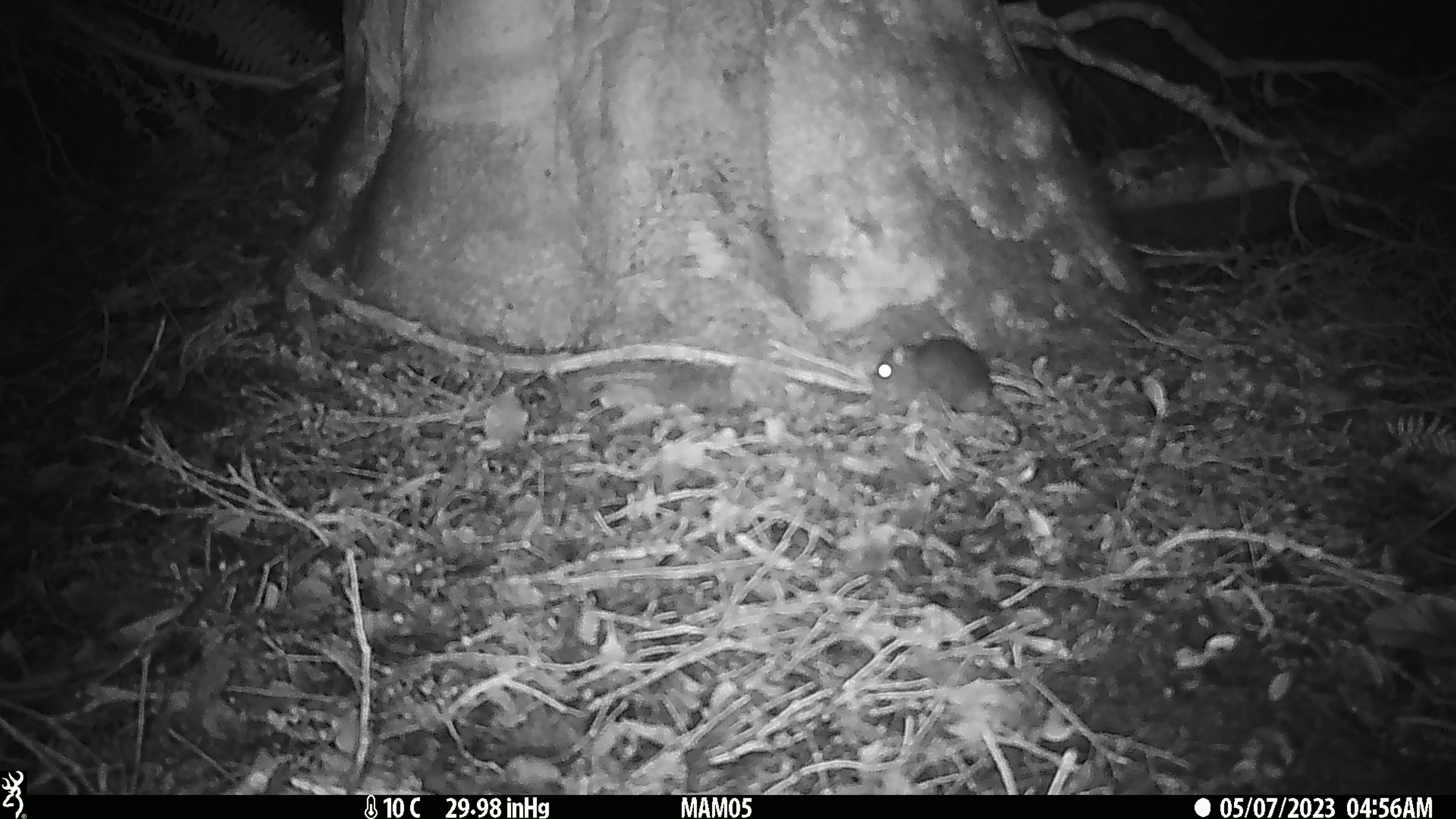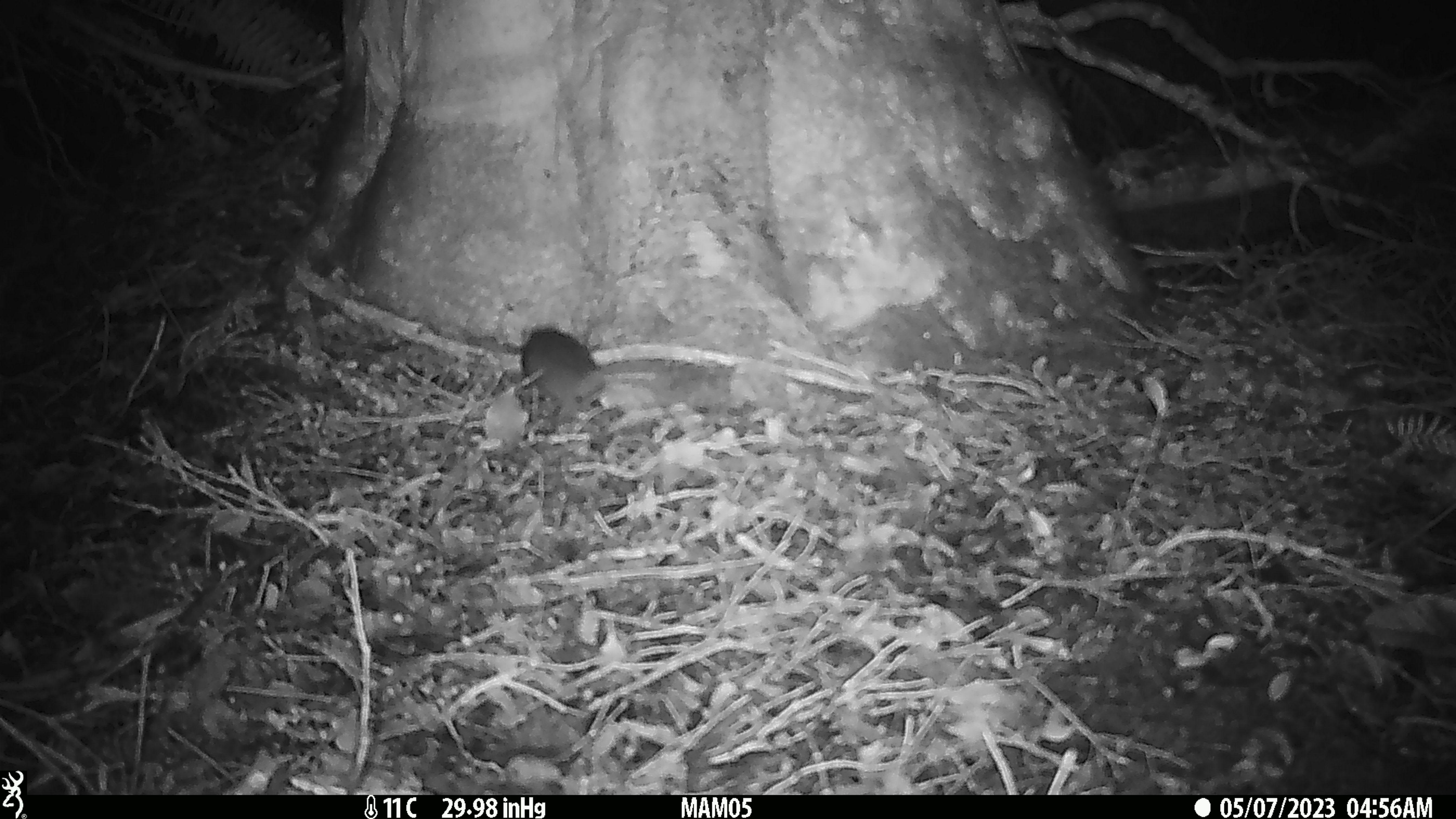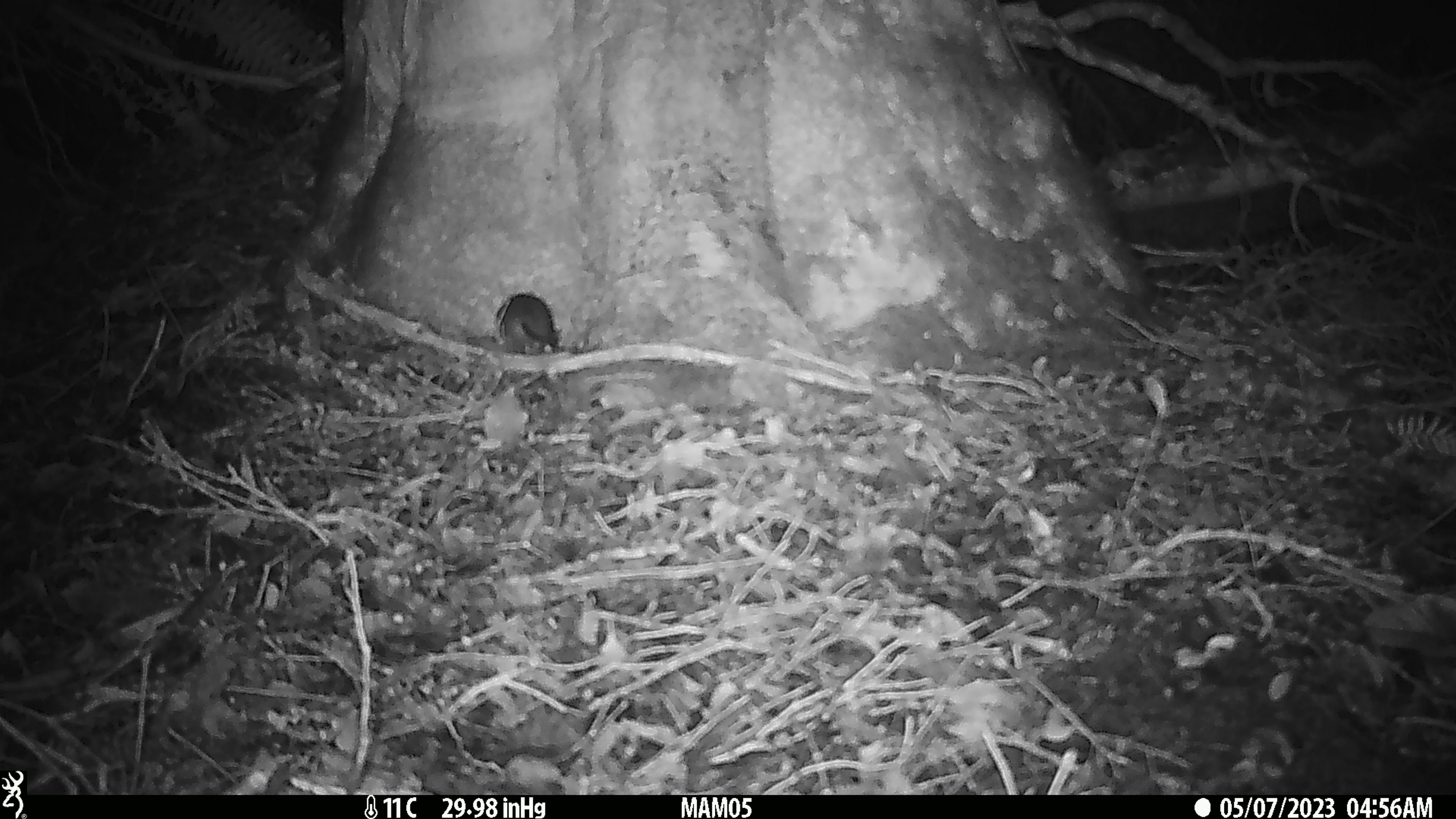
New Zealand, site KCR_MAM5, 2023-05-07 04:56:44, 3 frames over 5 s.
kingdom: Animalia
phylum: Chordata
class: Mammalia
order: Rodentia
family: Muridae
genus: Rattus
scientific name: Rattus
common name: rat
Rat (Rattus).